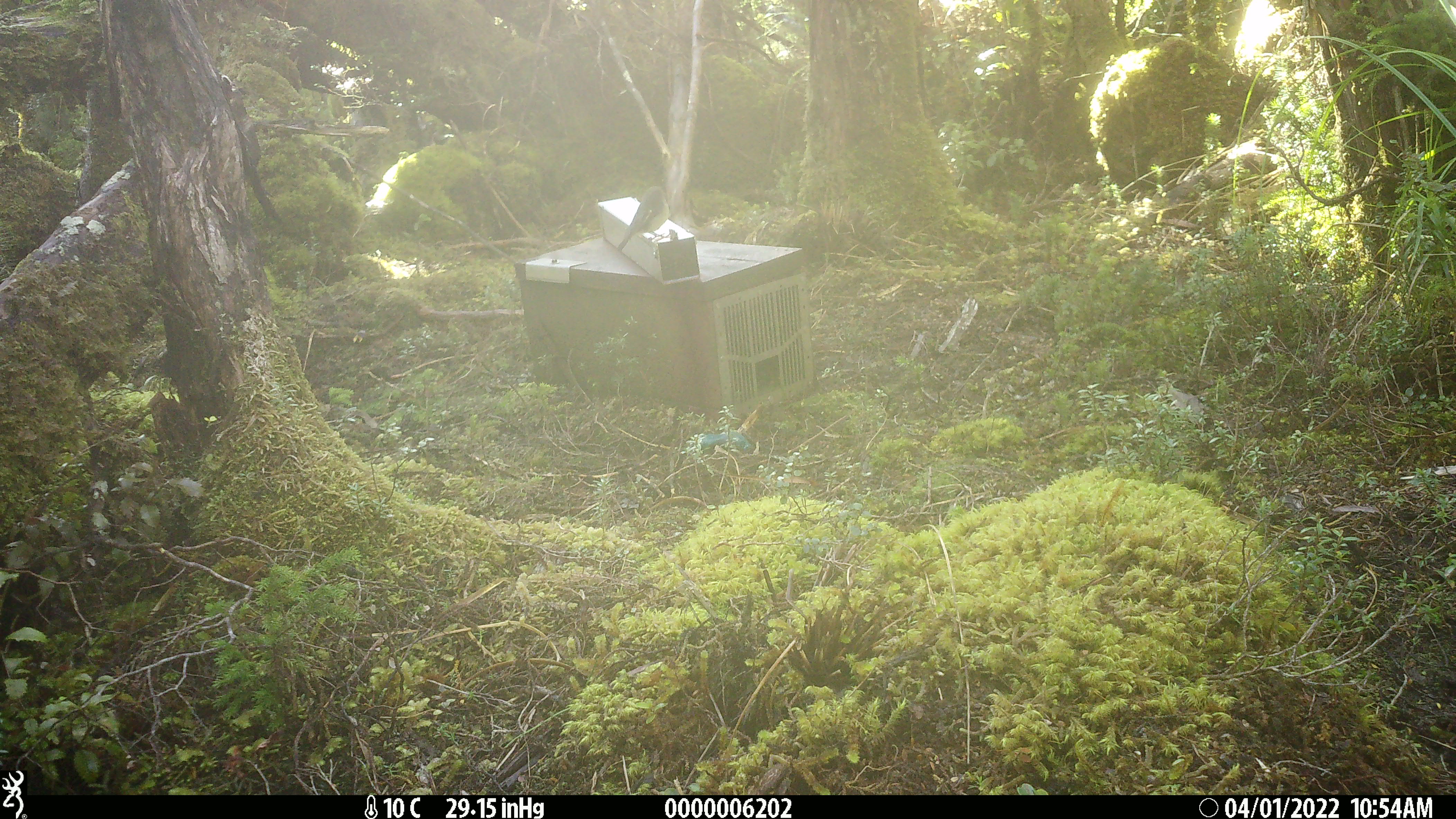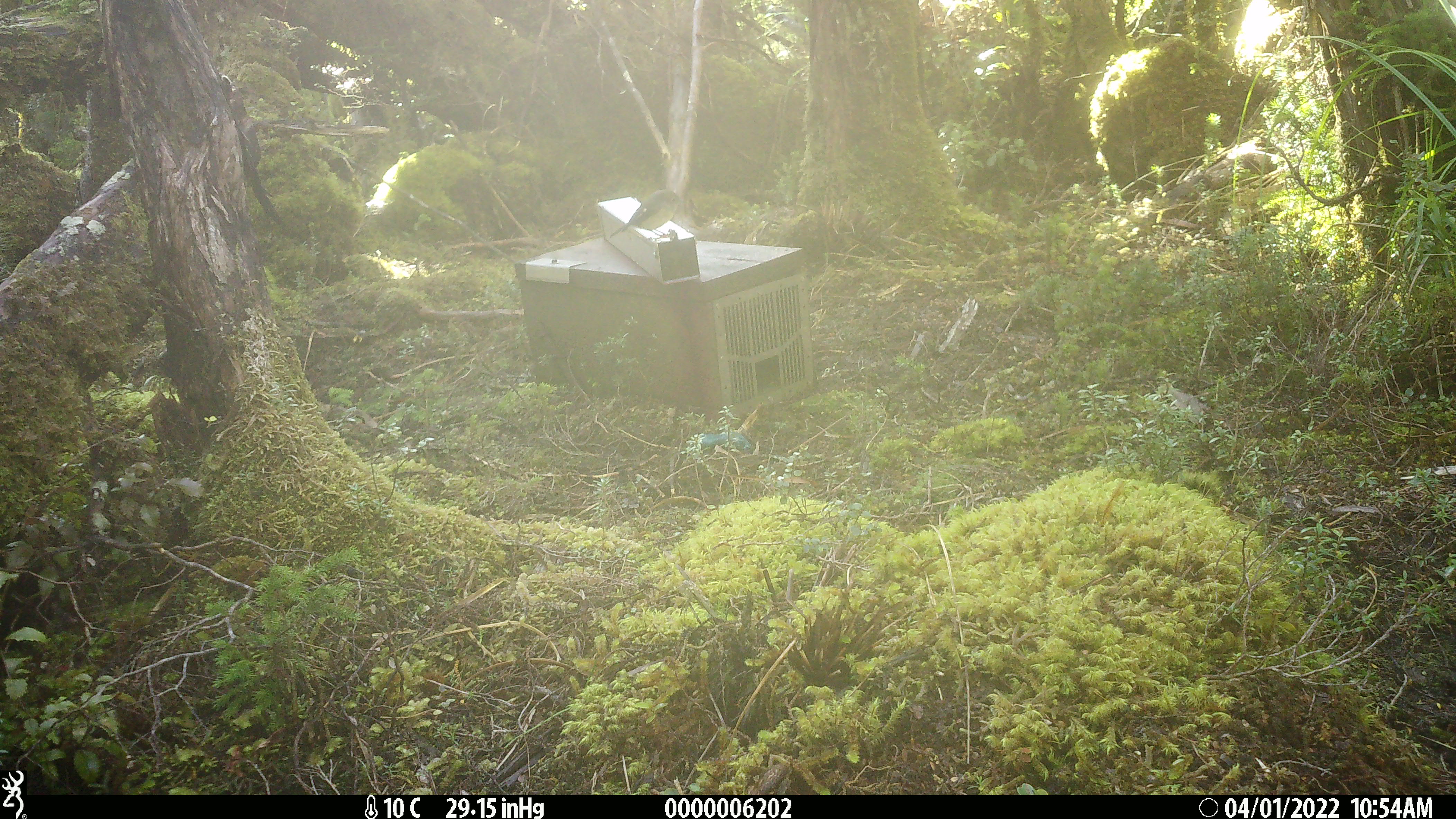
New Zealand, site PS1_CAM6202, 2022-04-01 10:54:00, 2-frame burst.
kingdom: Animalia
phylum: Chordata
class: Aves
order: Passeriformes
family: Petroicidae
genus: Petroica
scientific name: Petroica macrocephala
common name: tomtit